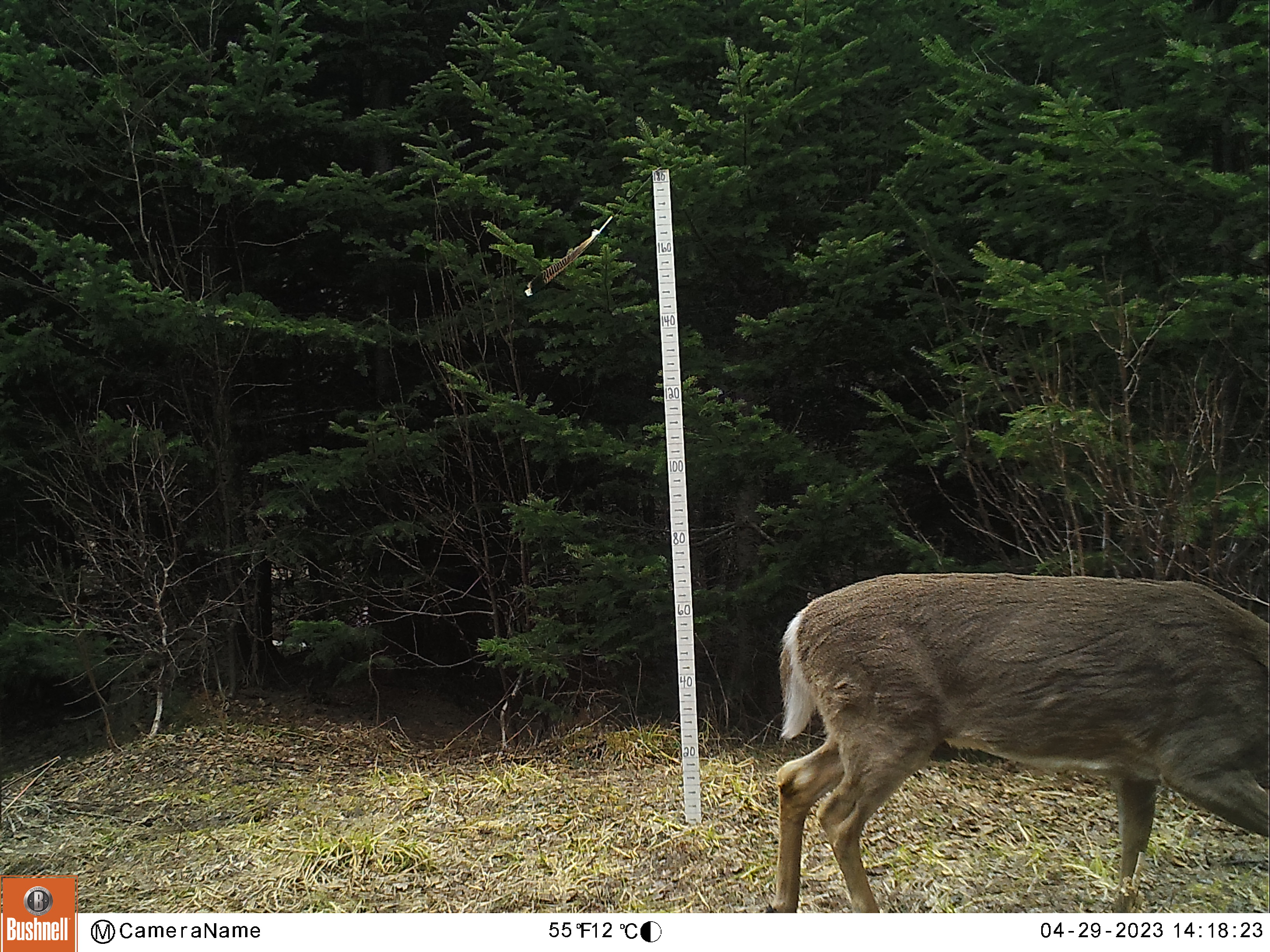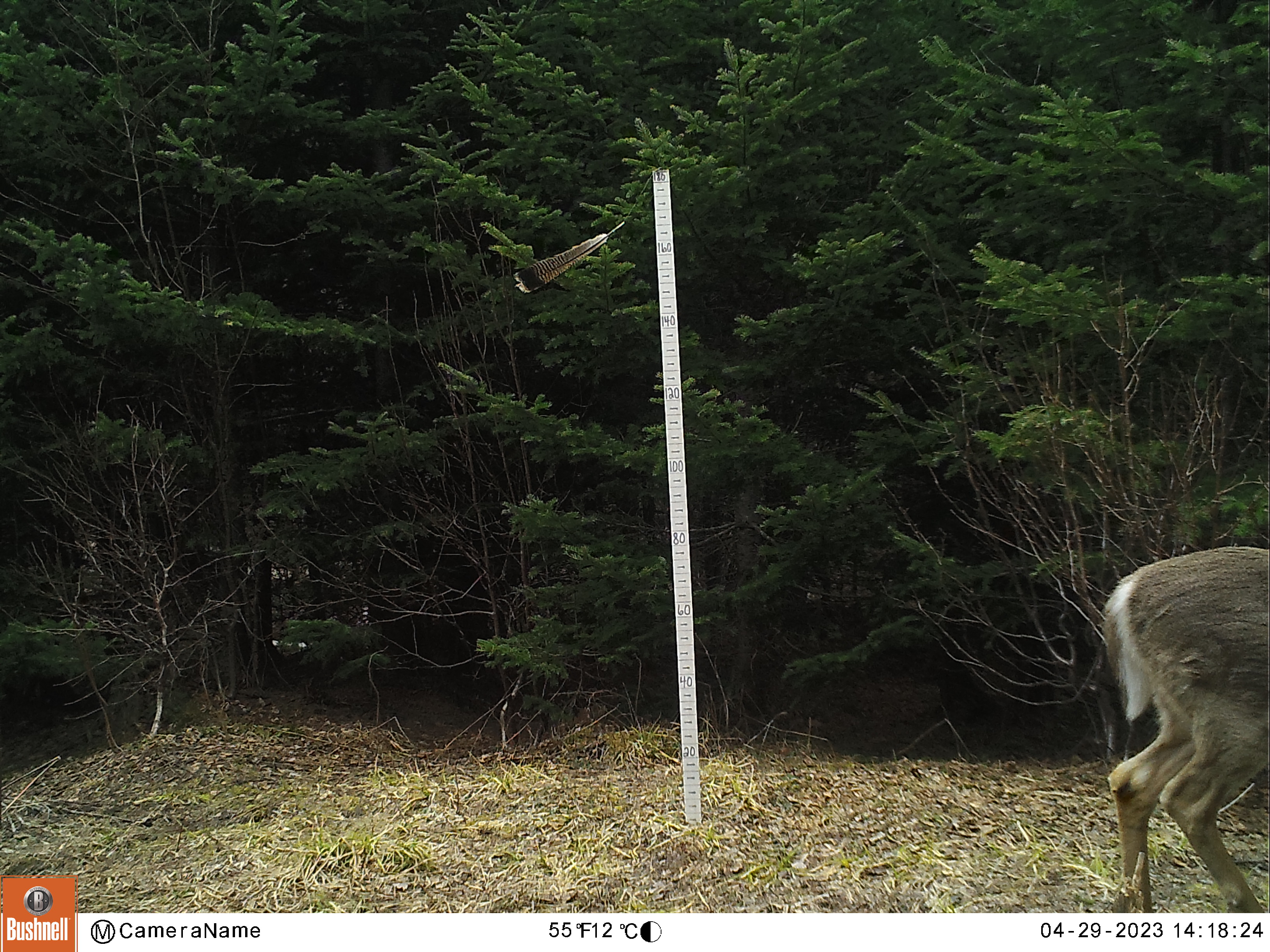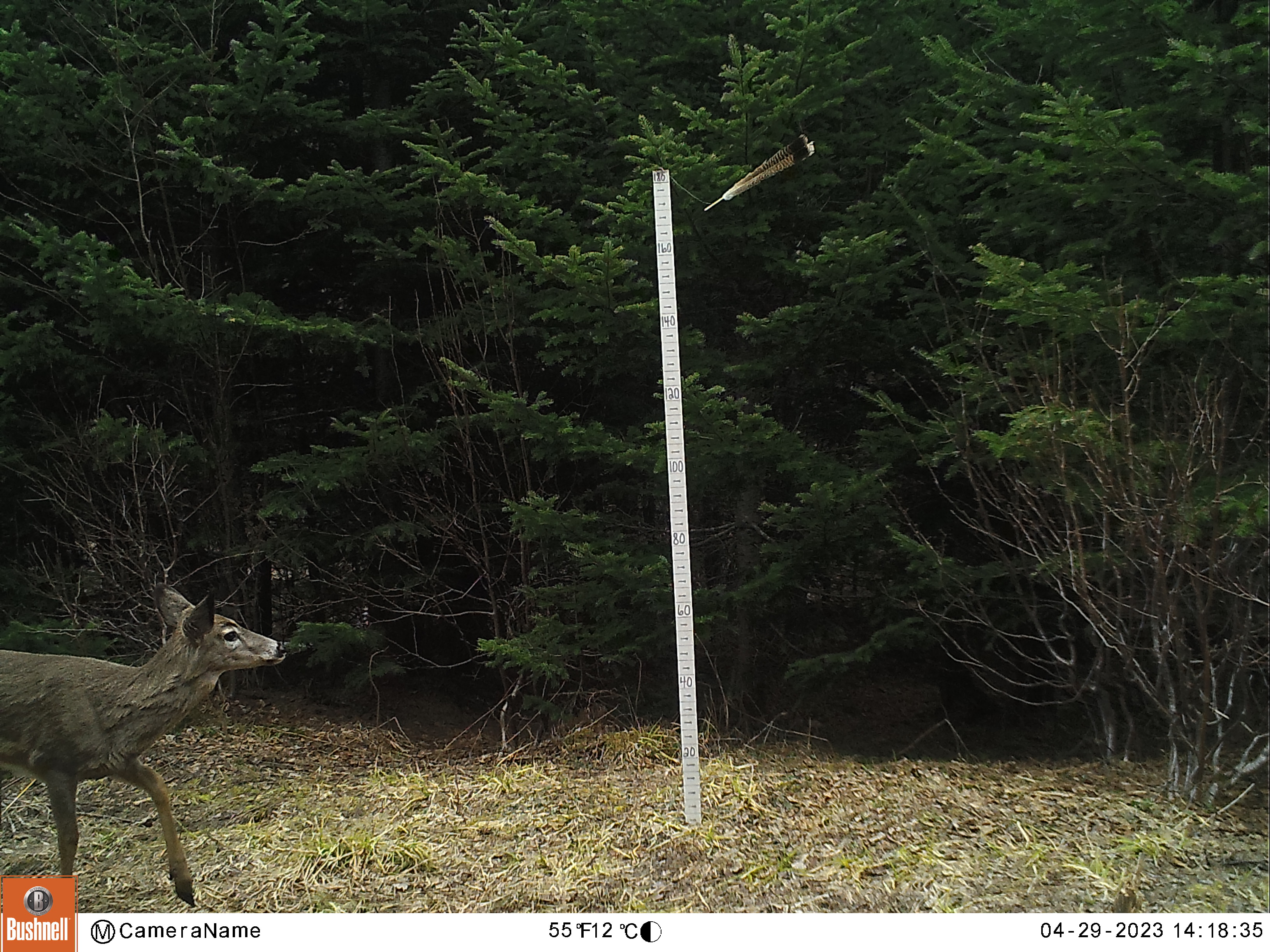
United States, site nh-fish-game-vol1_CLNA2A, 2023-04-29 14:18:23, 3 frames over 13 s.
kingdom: Animalia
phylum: Chordata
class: Mammalia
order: Artiodactyla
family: Cervidae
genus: Odocoileus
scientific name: Odocoileus virginianus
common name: white-tailed deer